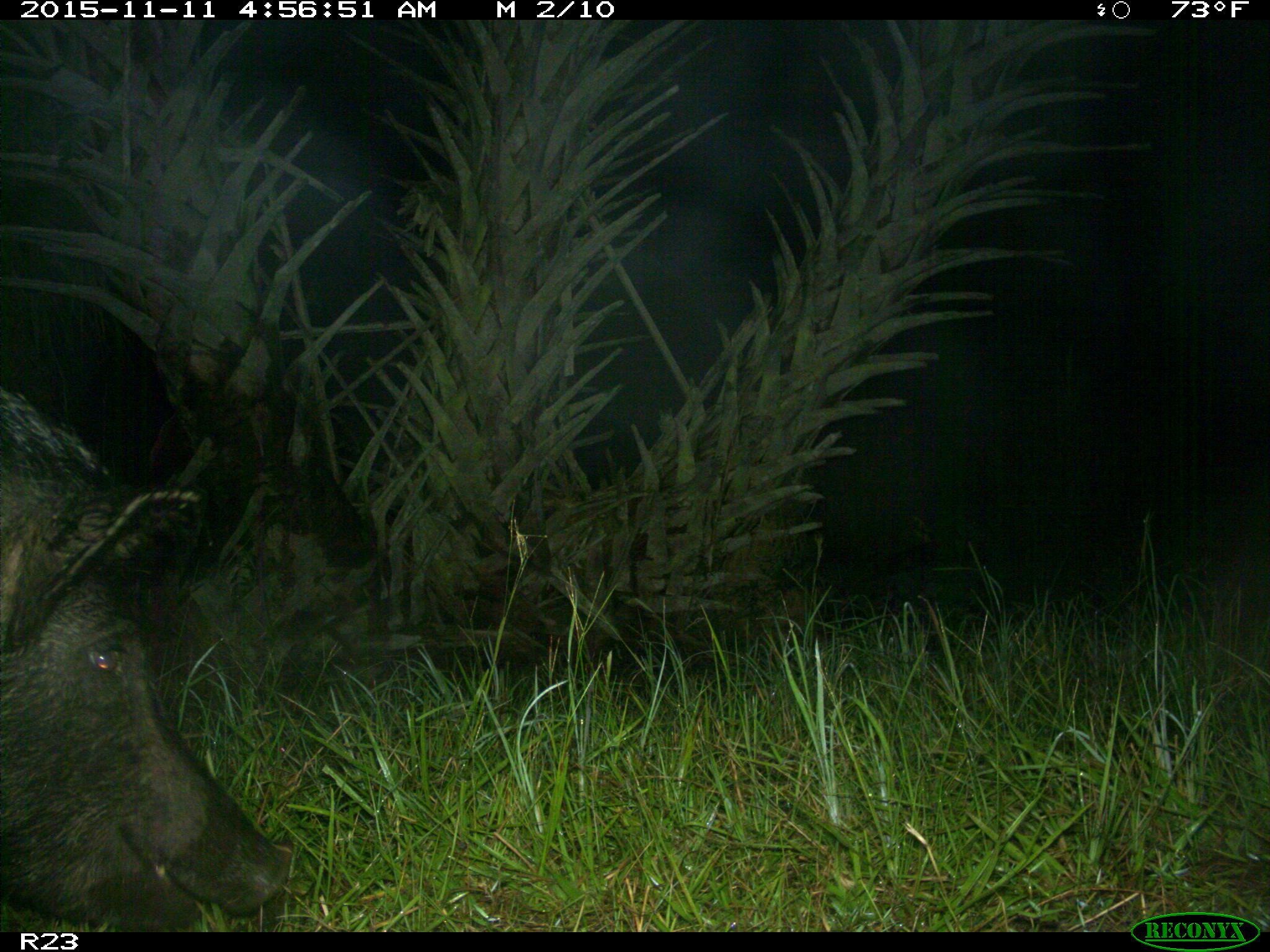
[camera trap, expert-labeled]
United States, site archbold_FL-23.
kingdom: Animalia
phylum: Chordata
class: Mammalia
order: Artiodactyla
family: Suidae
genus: Sus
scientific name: Sus scrofa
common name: wild boar